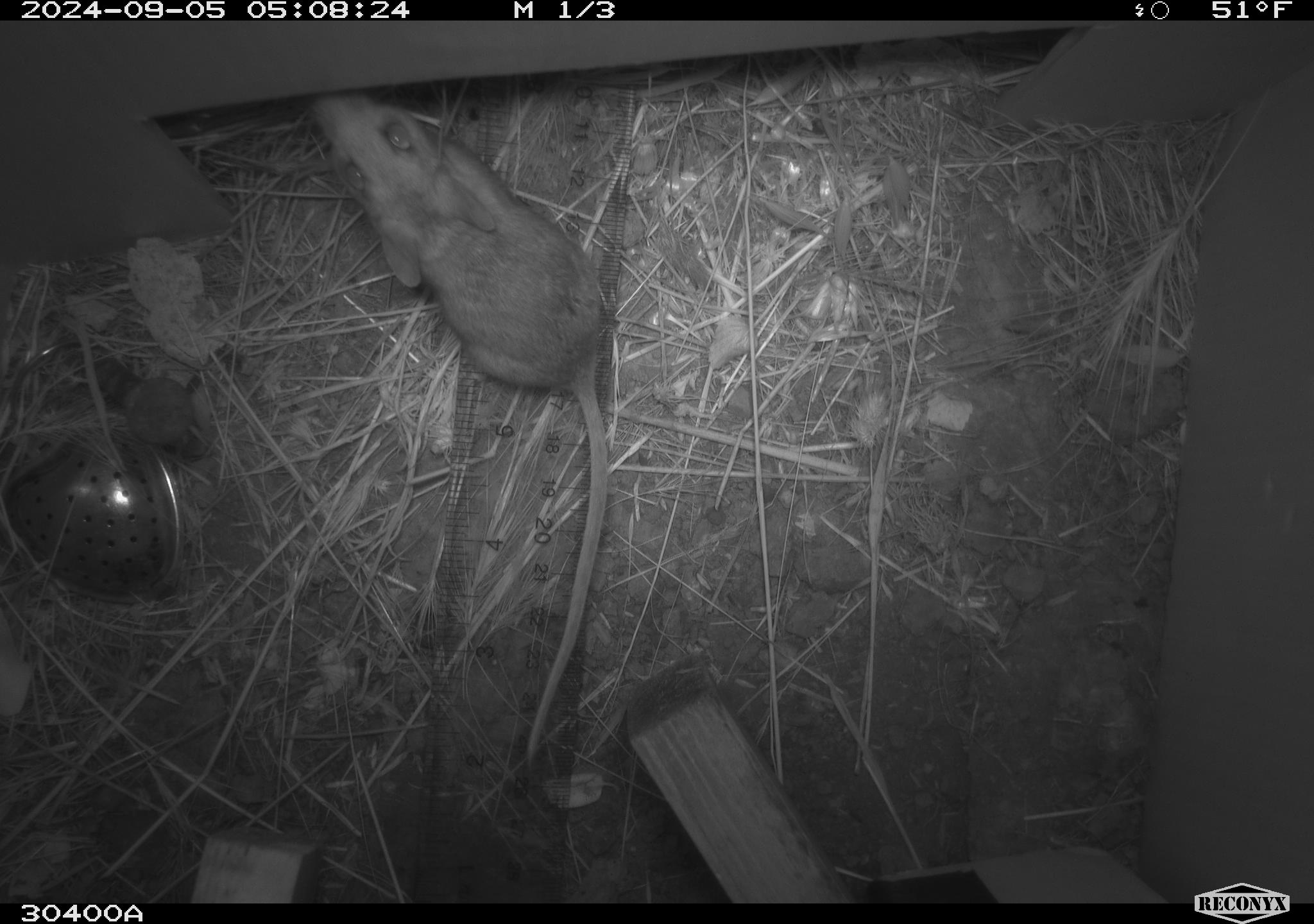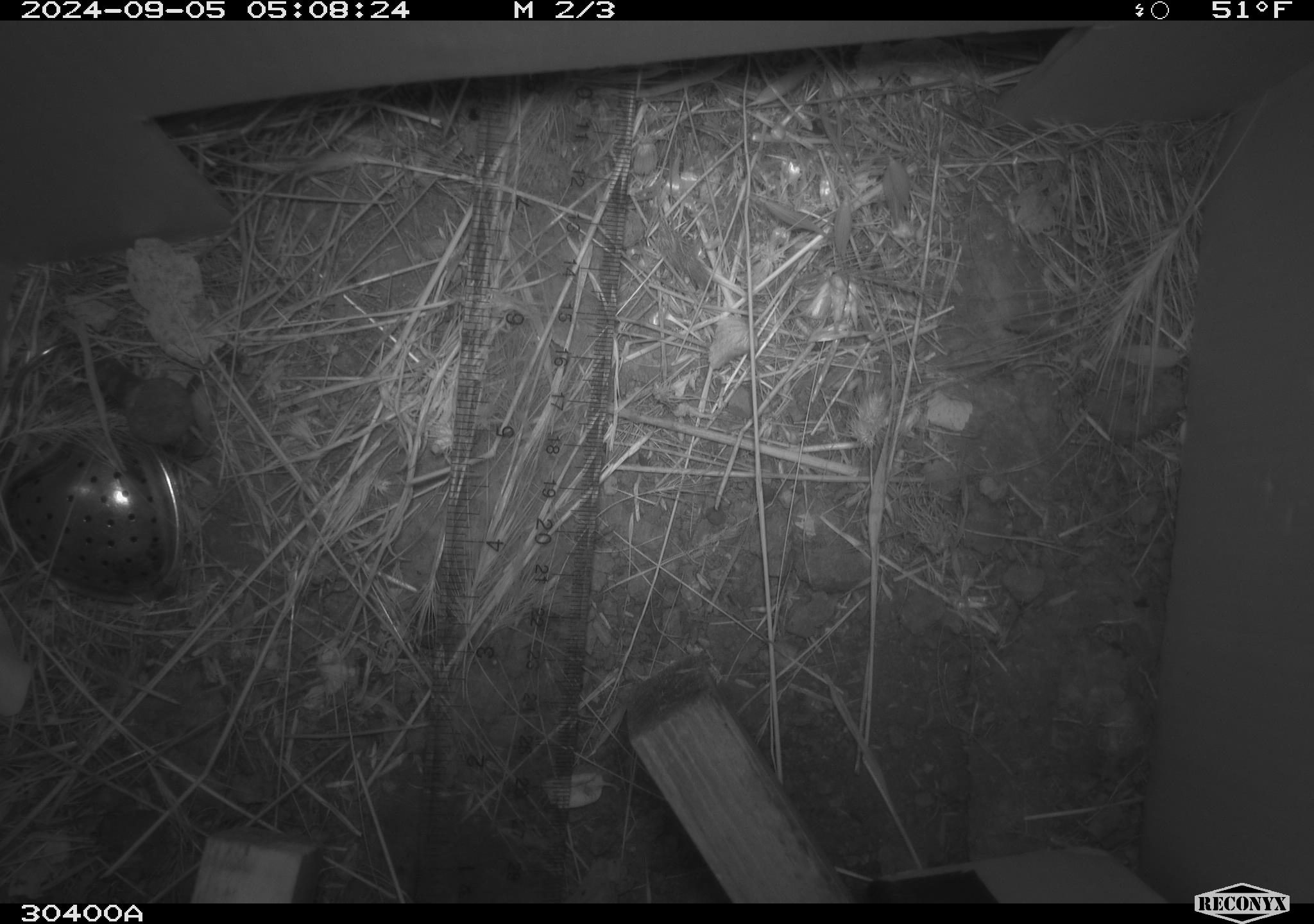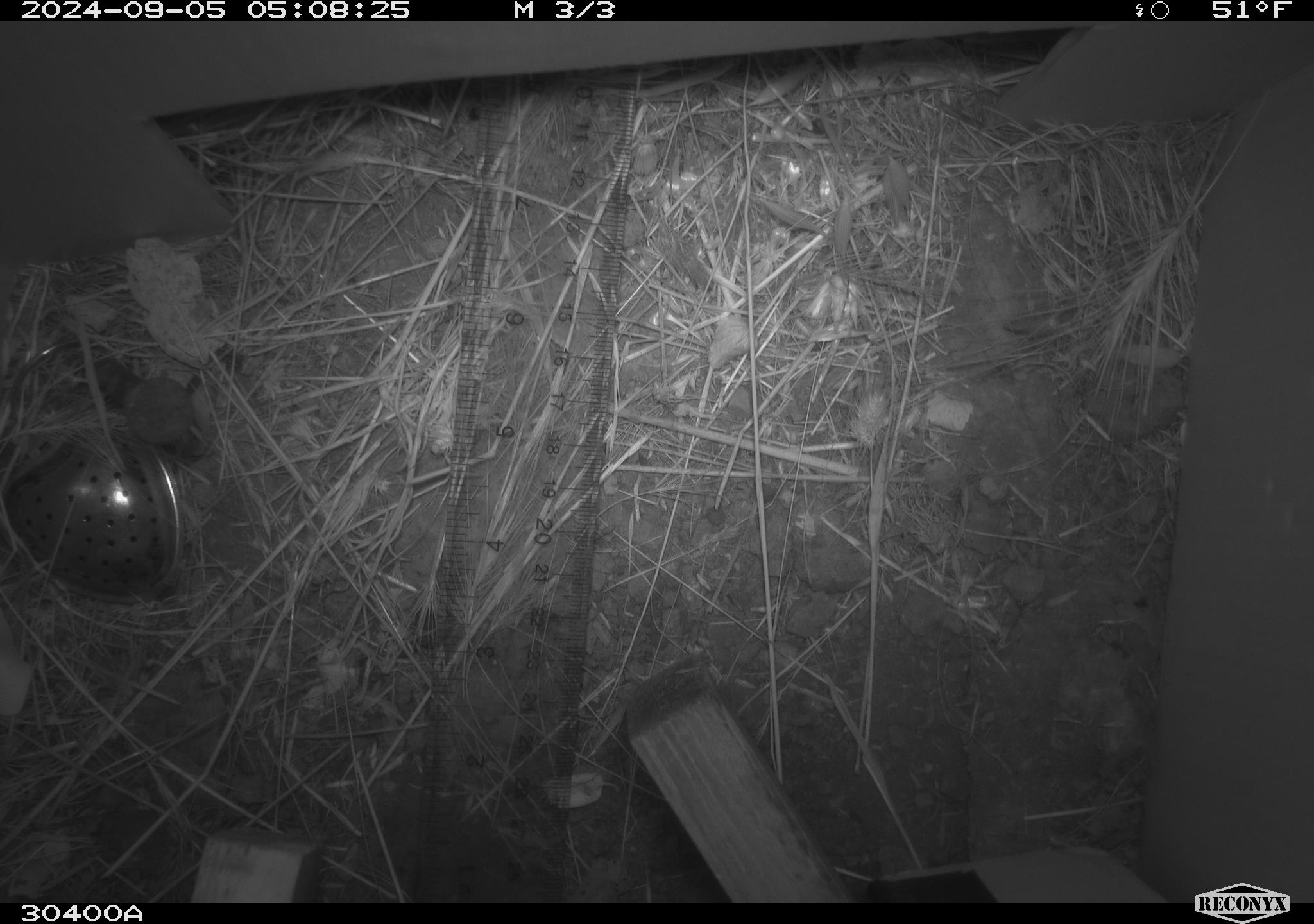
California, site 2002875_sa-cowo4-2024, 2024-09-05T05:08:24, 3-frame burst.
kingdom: Animalia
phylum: Chordata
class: Mammalia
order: Rodentia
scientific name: Rodentia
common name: mouse species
Mouse species (Rodentia).